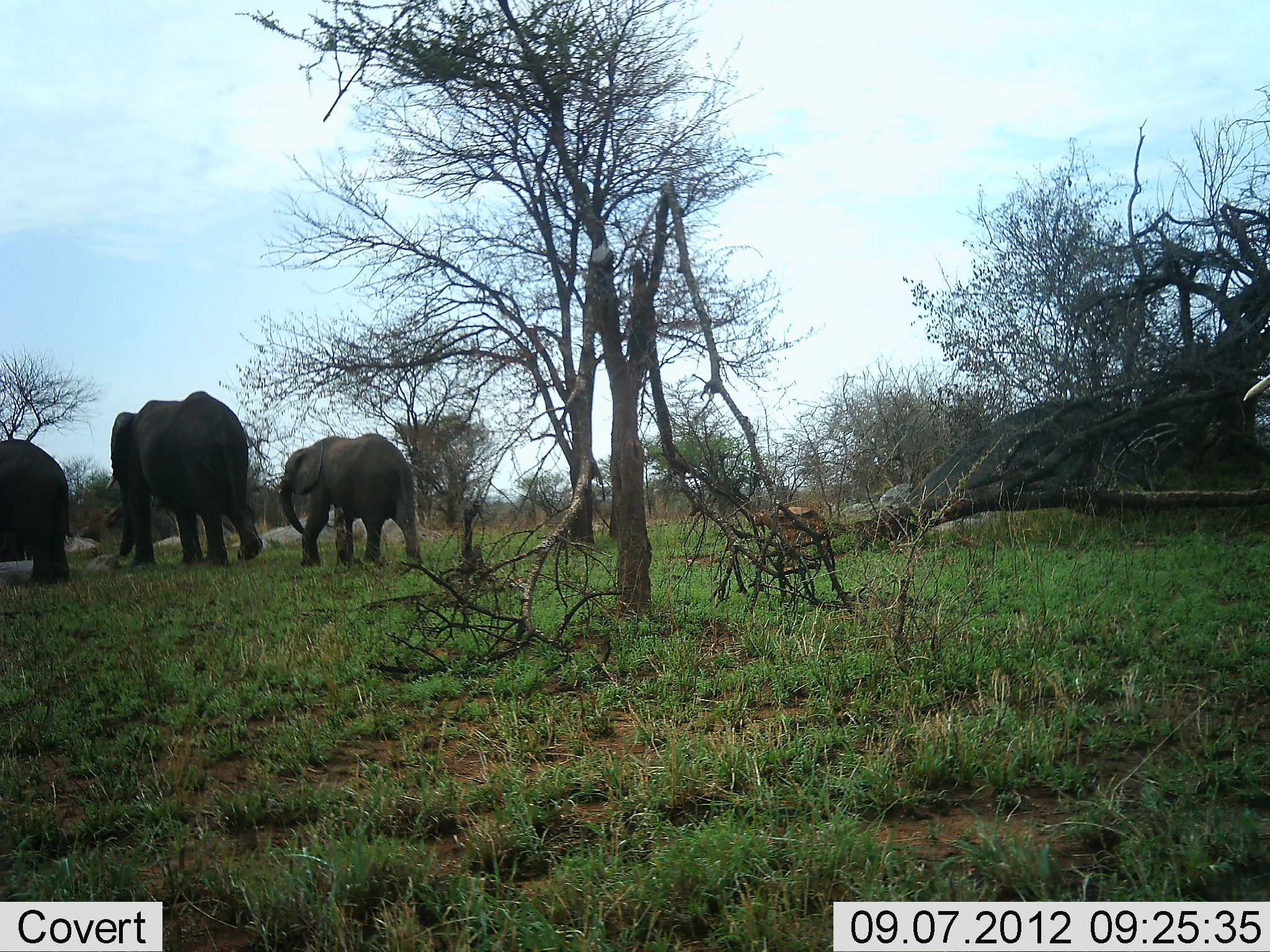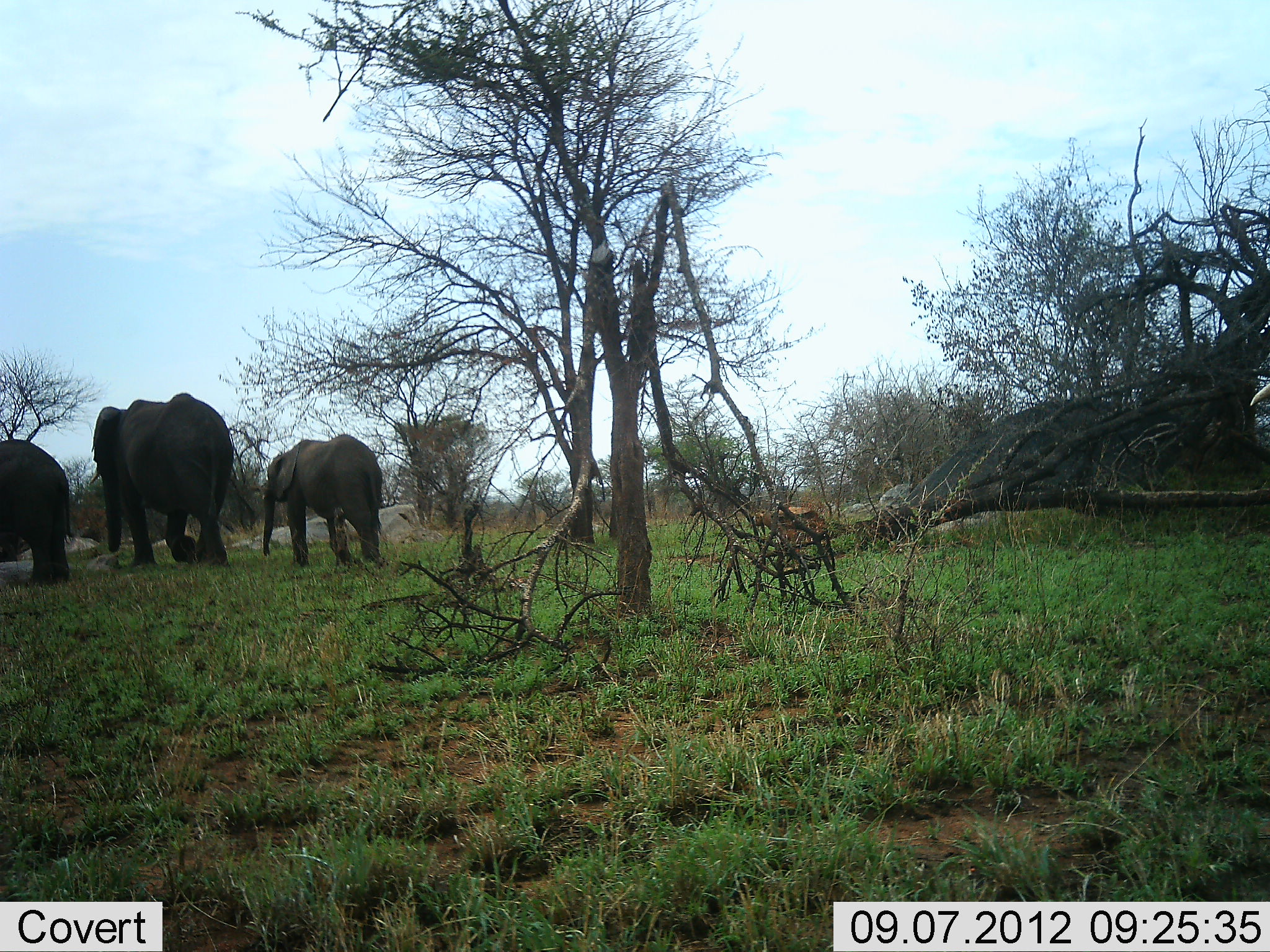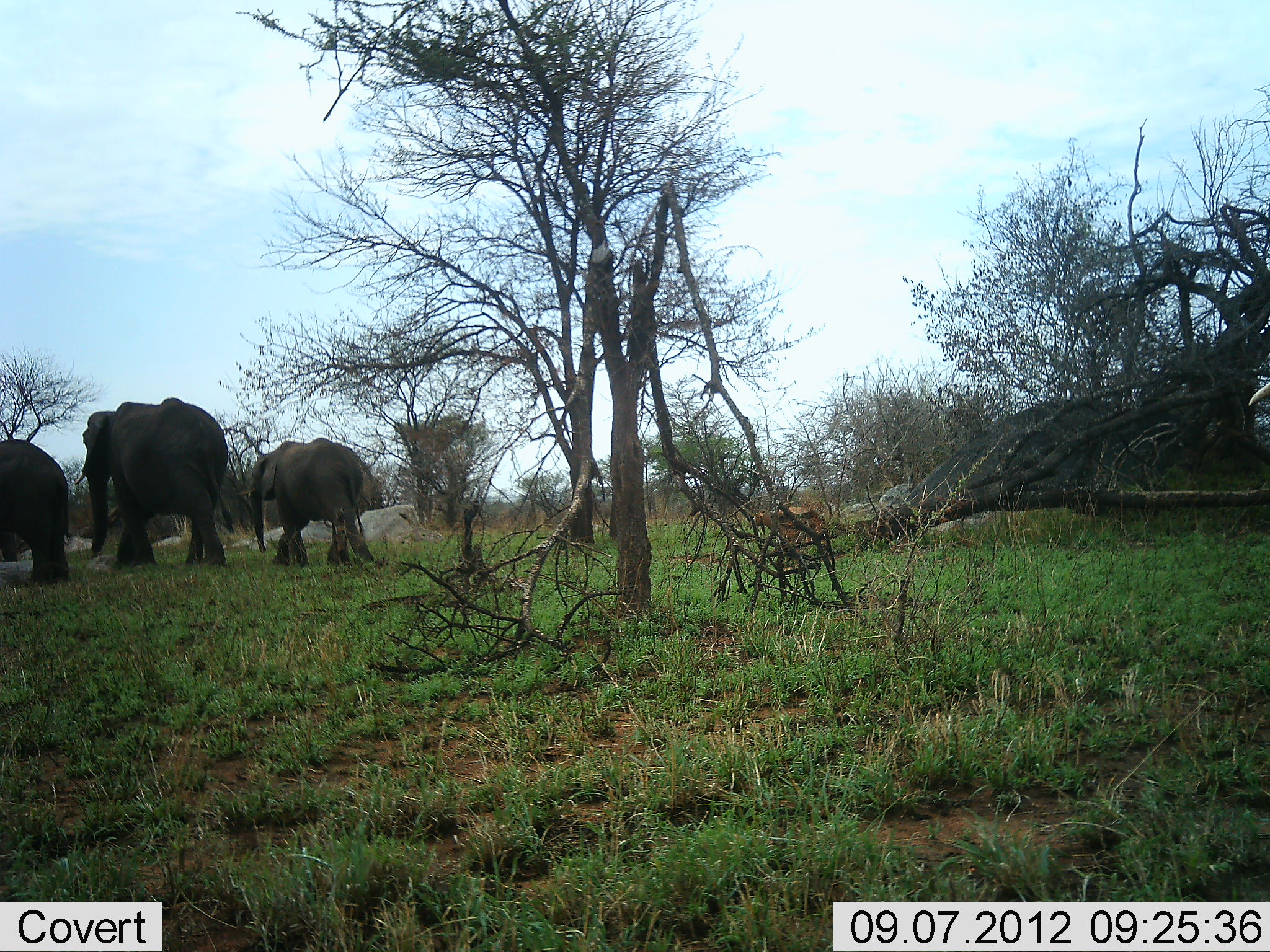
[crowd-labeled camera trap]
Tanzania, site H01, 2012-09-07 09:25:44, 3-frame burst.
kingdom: Animalia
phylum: Chordata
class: Mammalia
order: Proboscidea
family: Elephantidae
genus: Loxodonta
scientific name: Loxodonta africana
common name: african bush elephant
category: elephant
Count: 3.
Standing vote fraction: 10%.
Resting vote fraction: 0%.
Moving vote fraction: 100%.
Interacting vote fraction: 0%.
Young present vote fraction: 40%.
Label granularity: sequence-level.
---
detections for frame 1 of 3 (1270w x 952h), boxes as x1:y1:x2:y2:
animal: 103:390:265:565; 277:433:424:572; 0:439:74:584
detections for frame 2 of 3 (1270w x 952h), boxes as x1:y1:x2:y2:
animal: 88:392:238:567; 260:433:383:569; 0:439:74:585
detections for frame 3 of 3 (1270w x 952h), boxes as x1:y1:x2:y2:
animal: 74:397:236:565; 249:437:374:566; 0:438:76:581